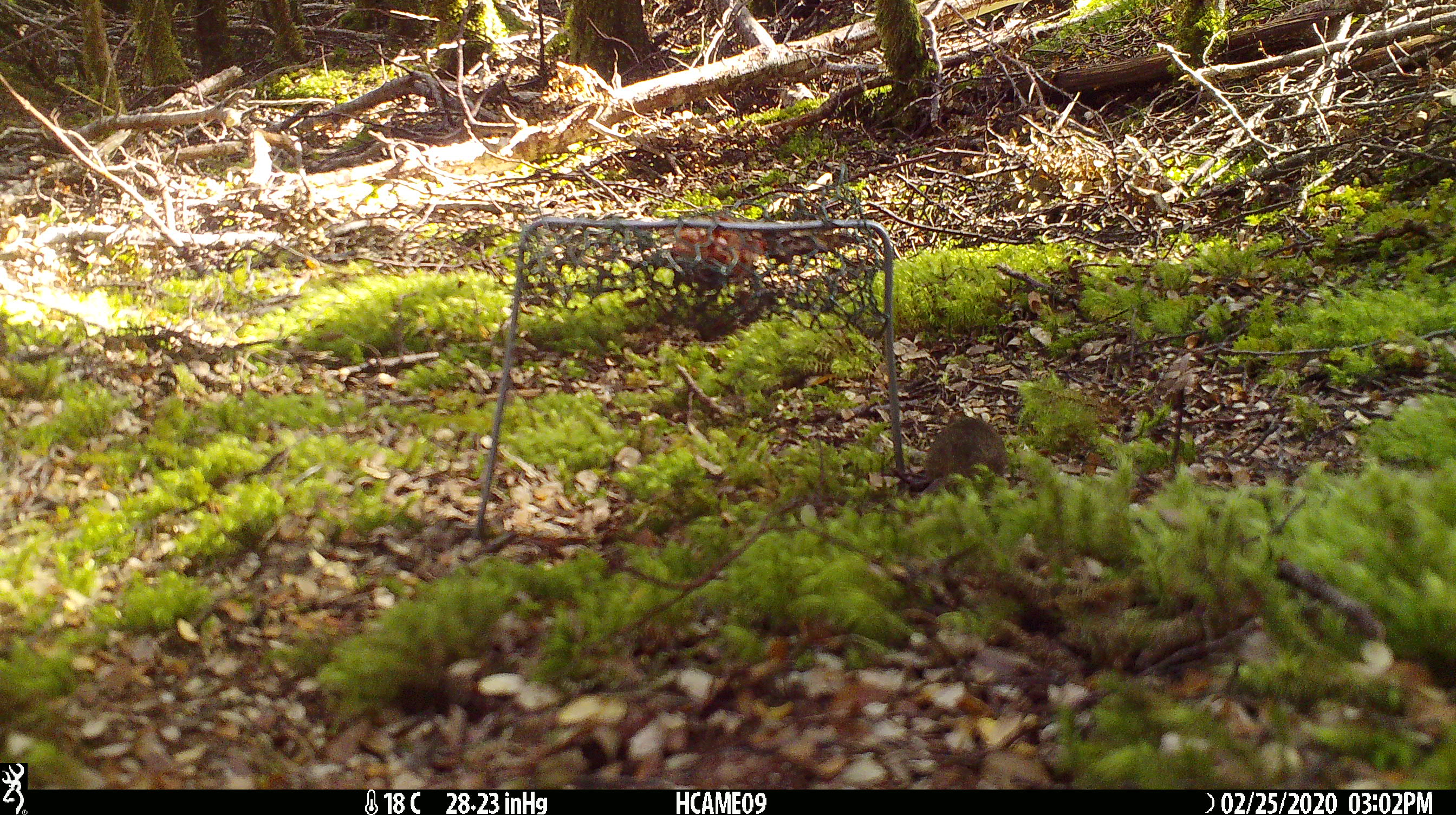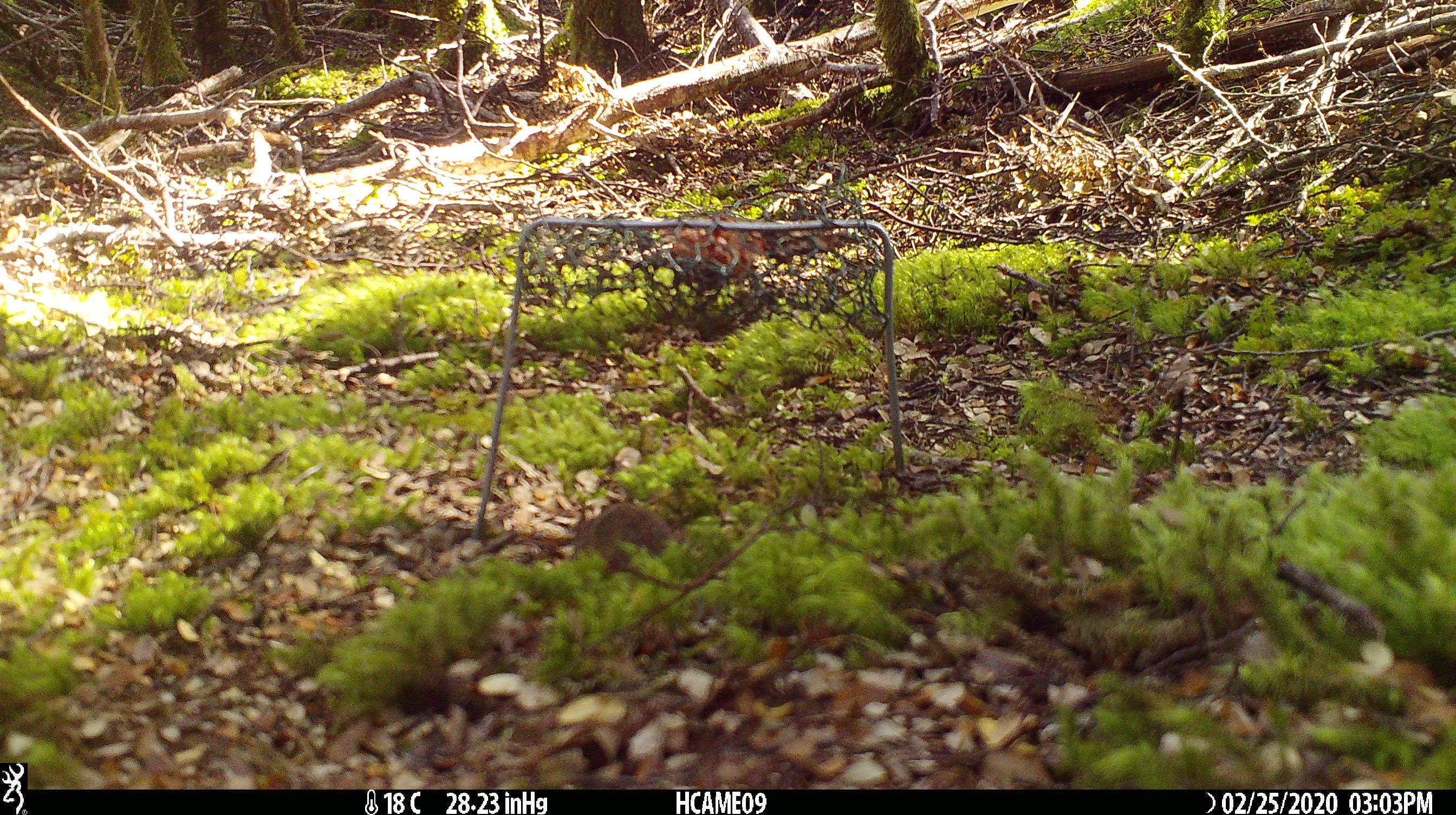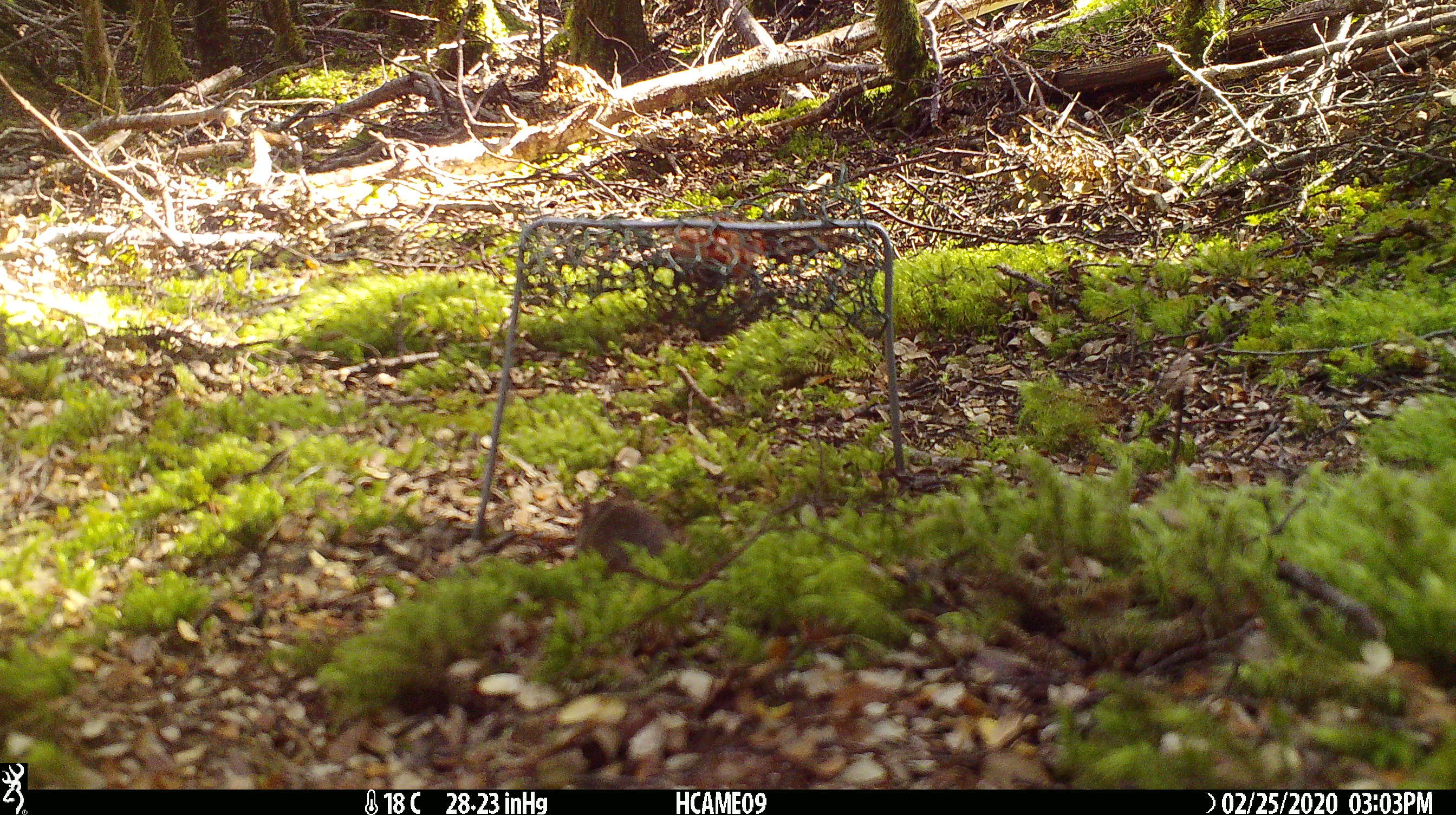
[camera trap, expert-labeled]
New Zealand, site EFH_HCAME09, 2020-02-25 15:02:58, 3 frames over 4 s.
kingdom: Animalia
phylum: Chordata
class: Mammalia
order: Rodentia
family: Muridae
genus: Mus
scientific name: Mus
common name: mouse